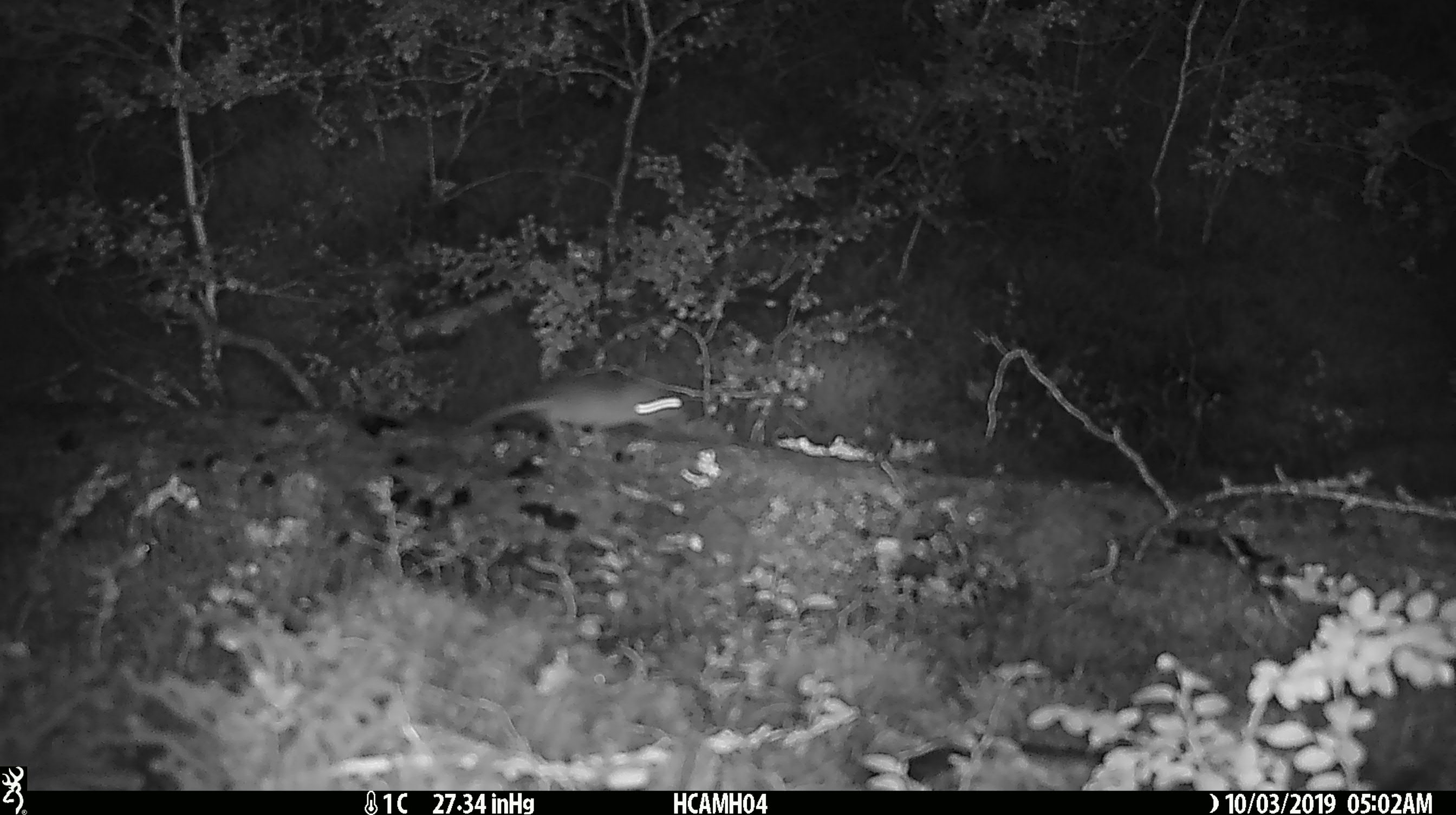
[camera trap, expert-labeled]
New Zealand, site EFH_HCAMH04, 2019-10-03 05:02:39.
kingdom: Animalia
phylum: Chordata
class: Mammalia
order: Rodentia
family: Muridae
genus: Mus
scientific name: Mus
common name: mouse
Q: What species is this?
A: Mouse (Mus).